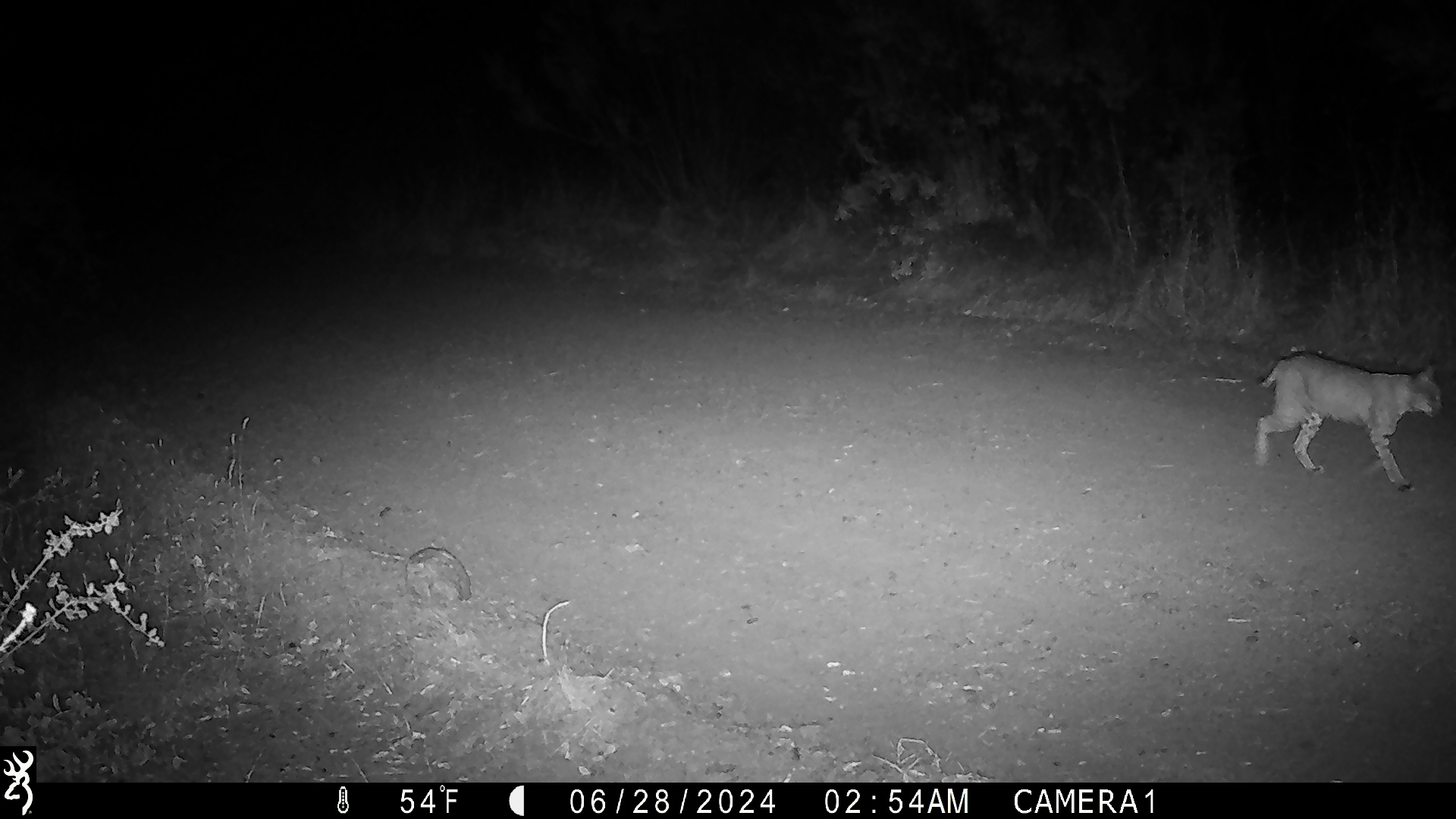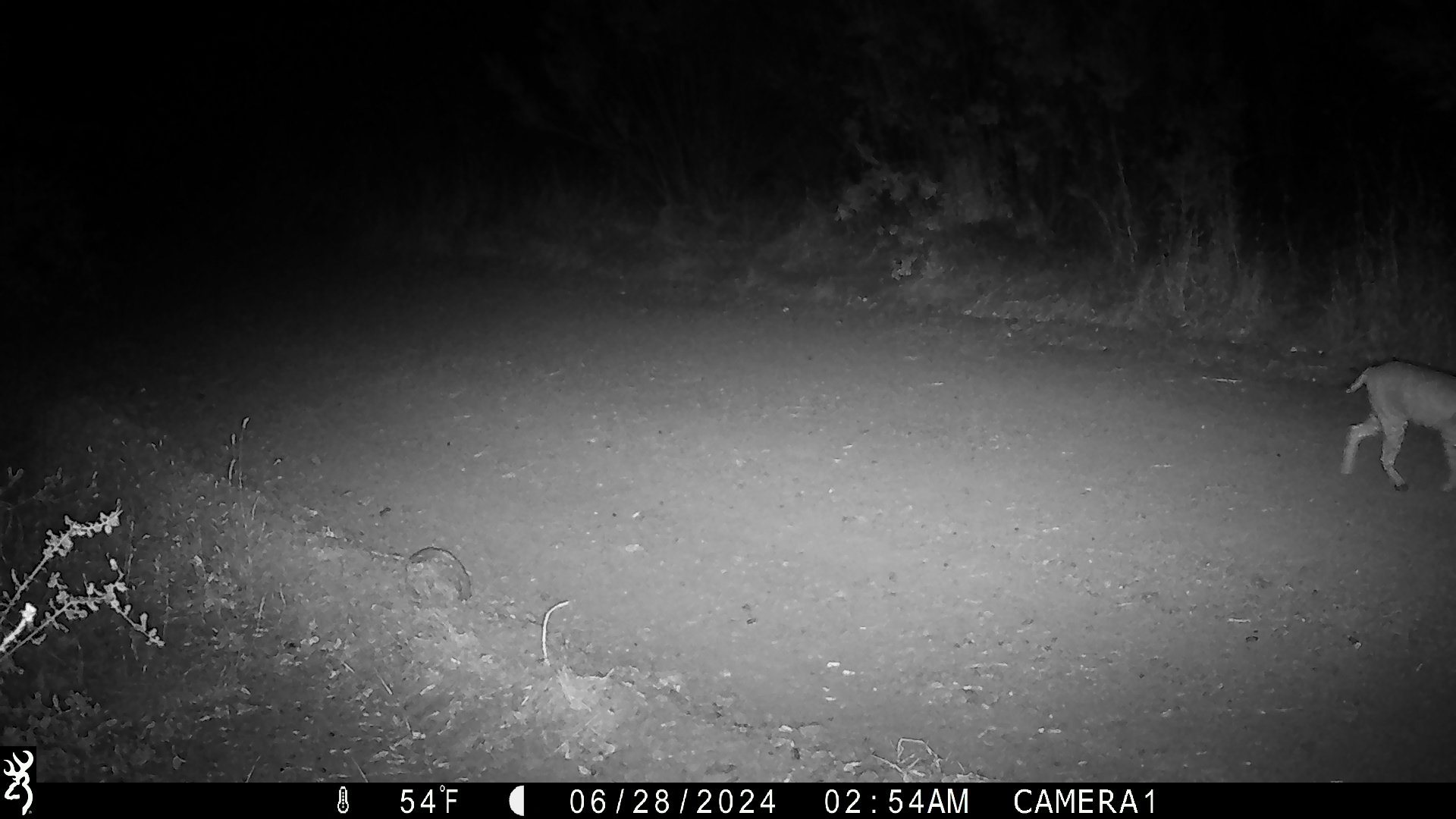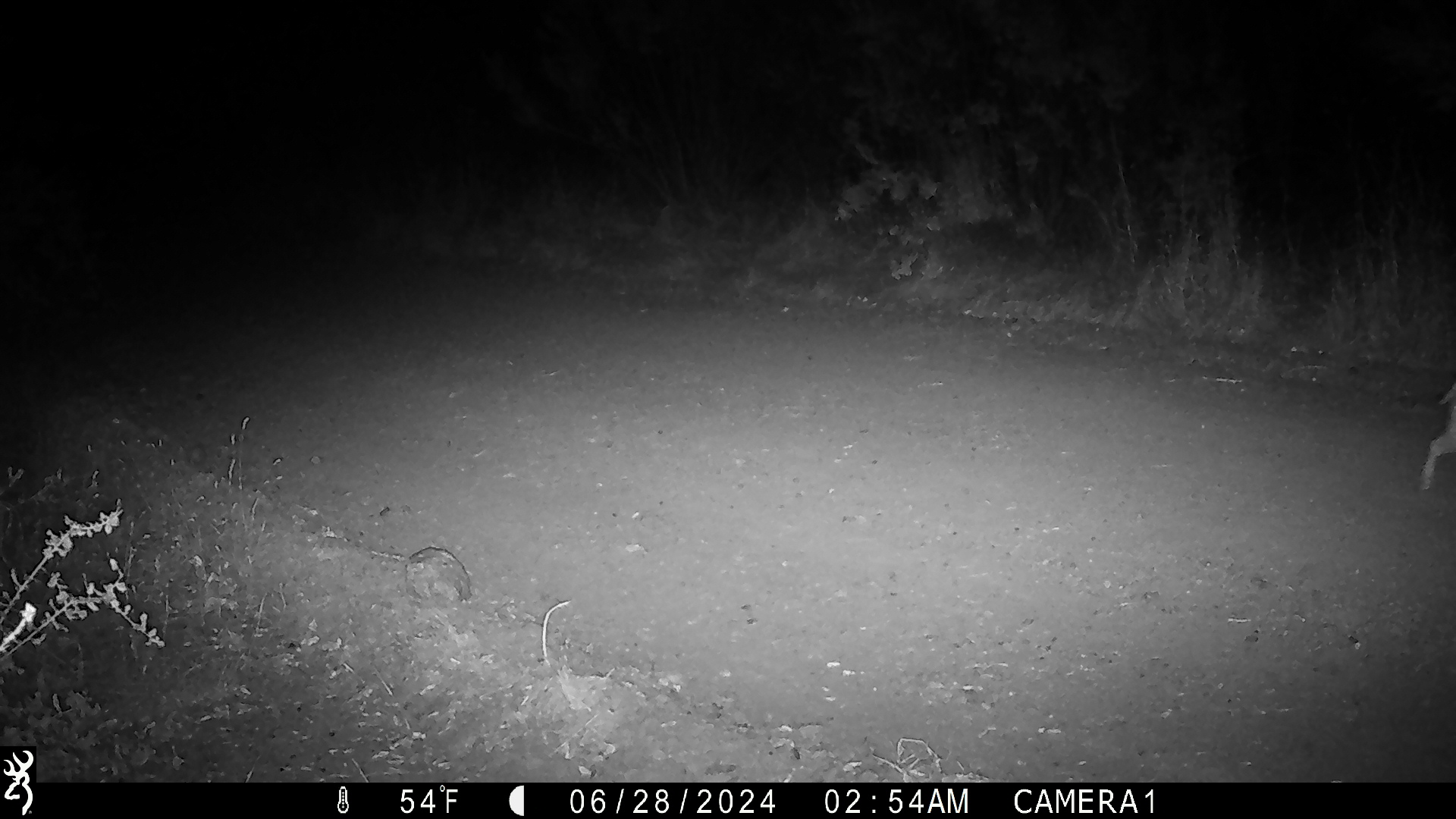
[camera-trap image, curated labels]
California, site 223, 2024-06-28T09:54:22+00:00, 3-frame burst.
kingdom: Animalia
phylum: Chordata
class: Mammalia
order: Carnivora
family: Felidae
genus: Lynx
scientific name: Lynx rufus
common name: bobcat